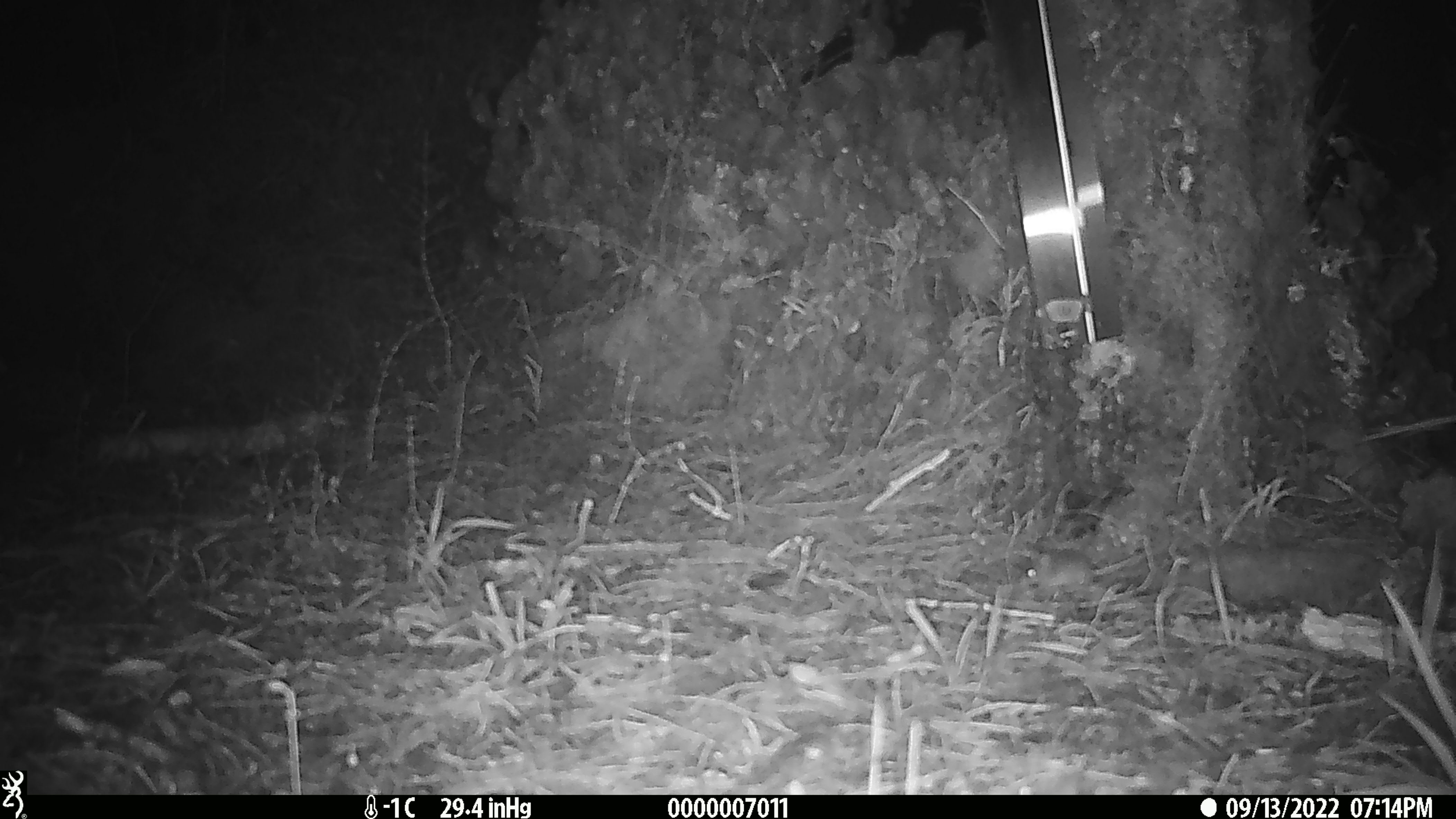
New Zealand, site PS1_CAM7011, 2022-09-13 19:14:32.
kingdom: Animalia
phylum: Chordata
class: Mammalia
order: Rodentia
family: Muridae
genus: Mus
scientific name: Mus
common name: mouse